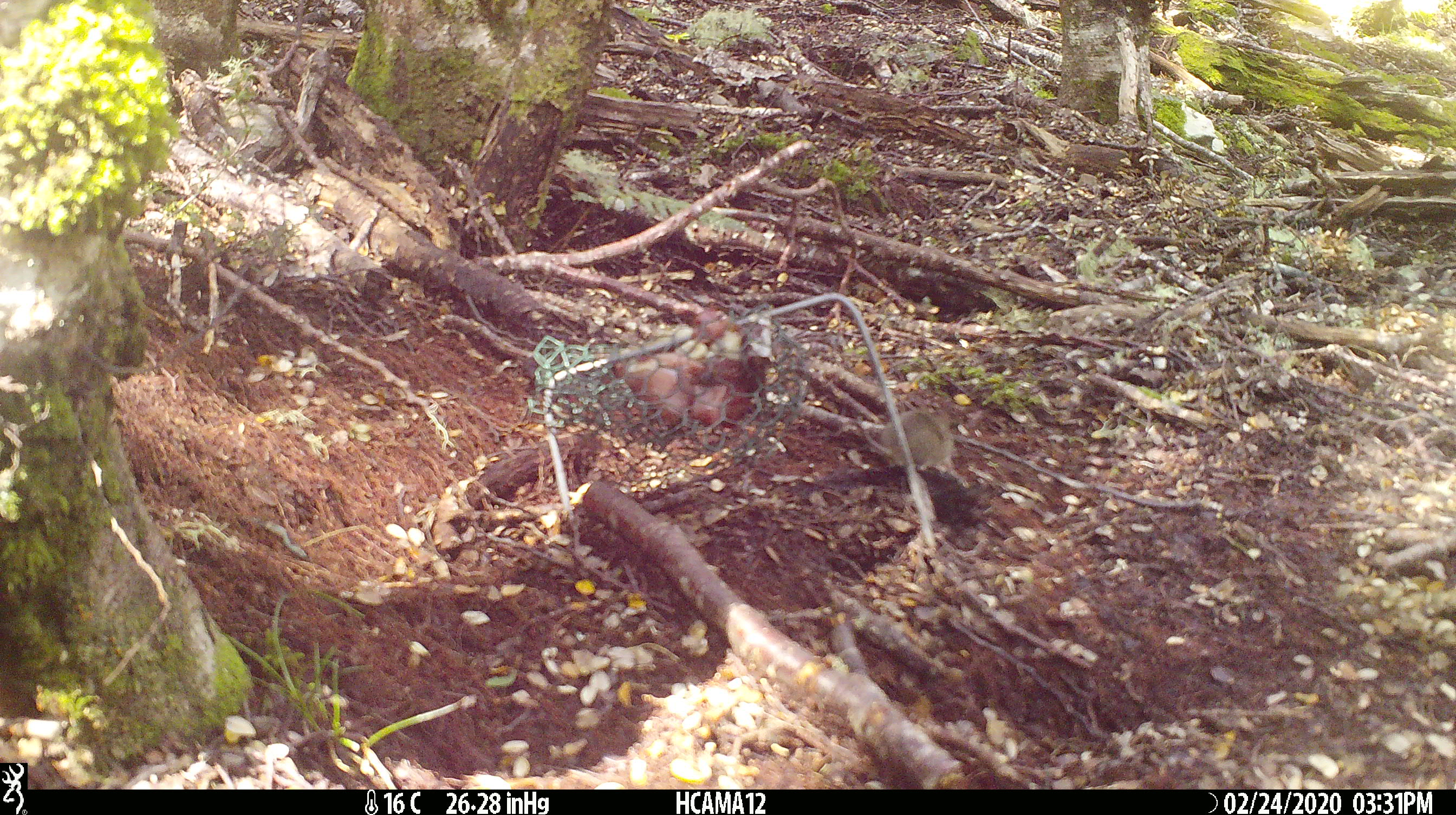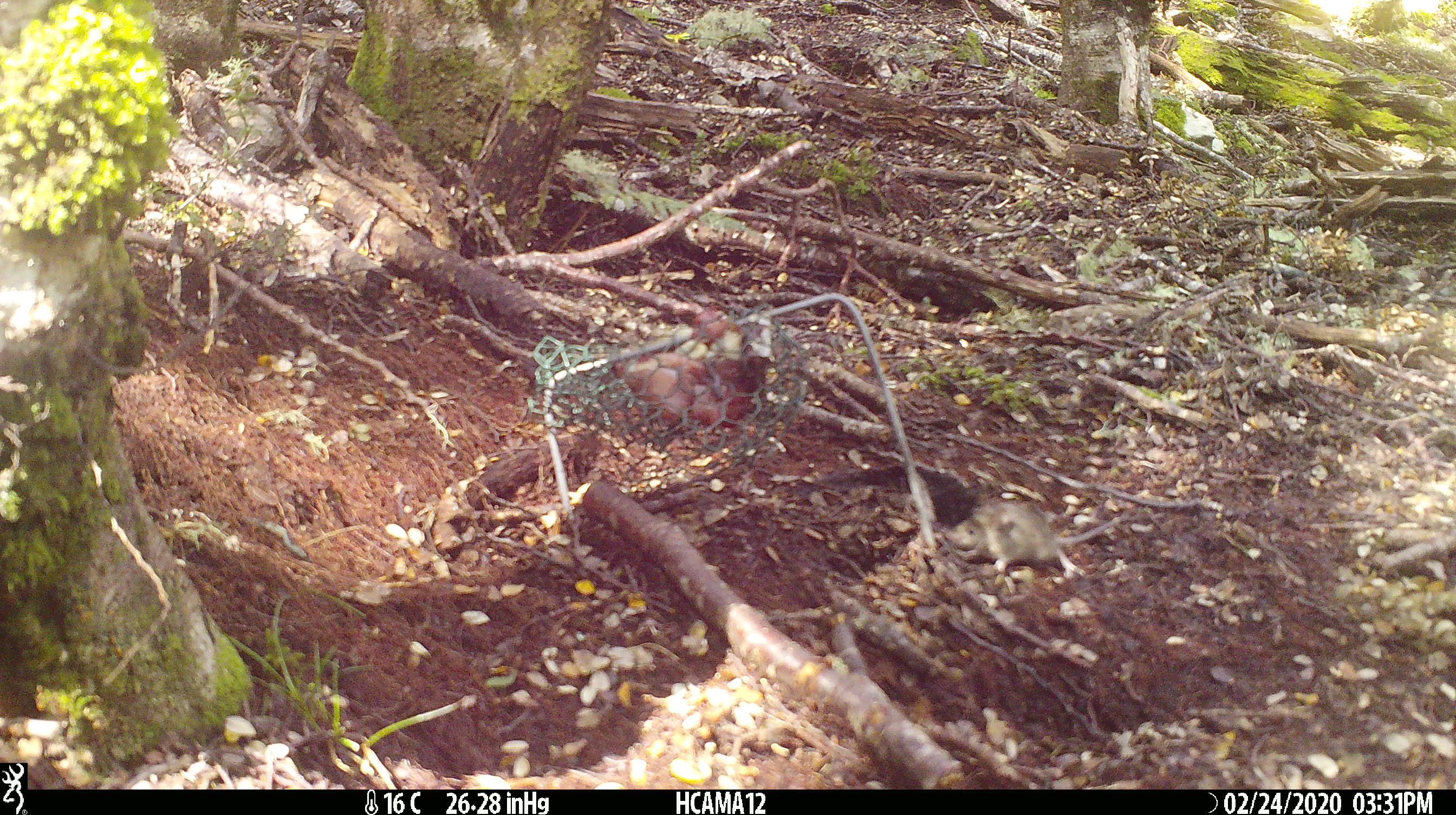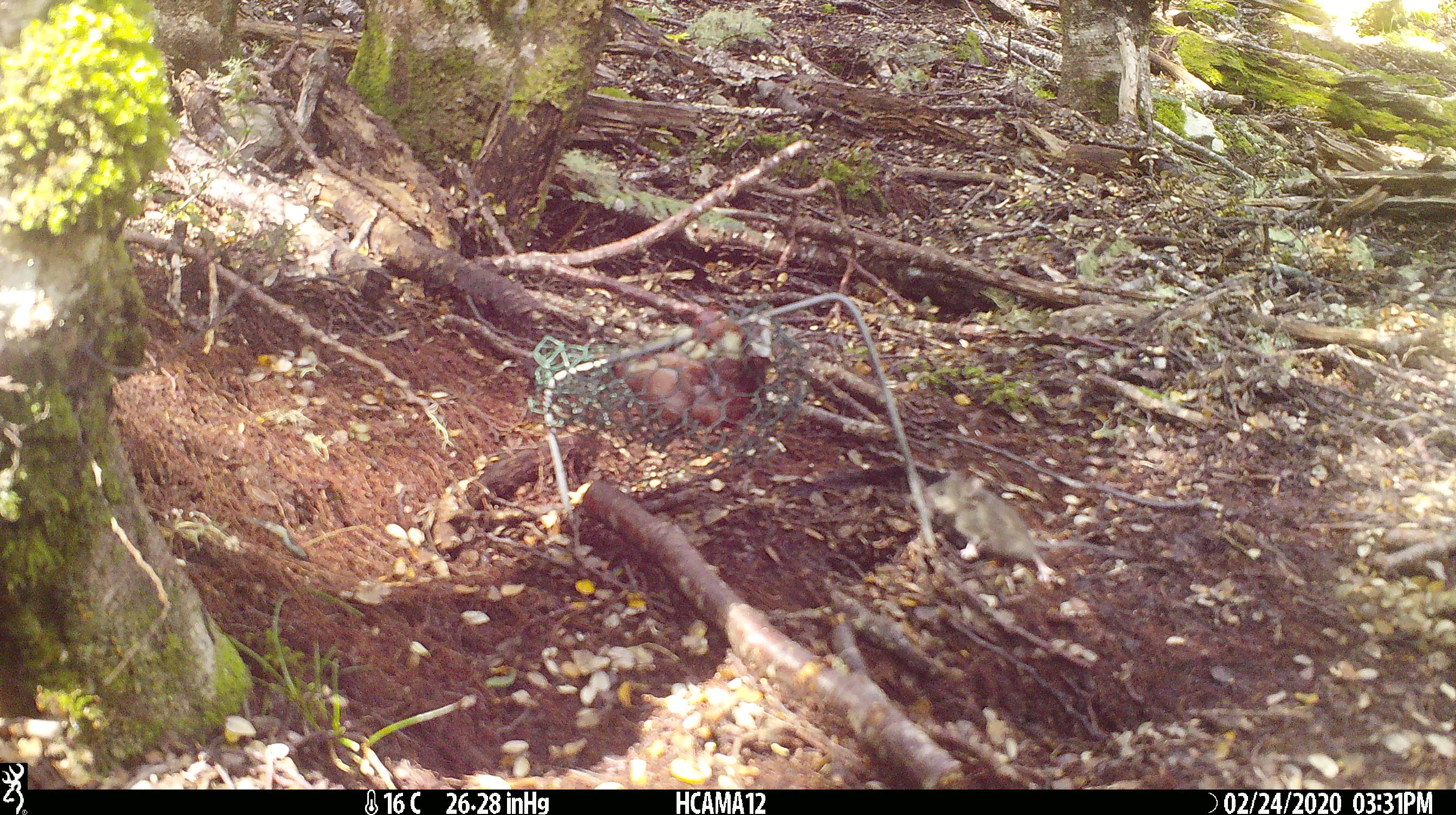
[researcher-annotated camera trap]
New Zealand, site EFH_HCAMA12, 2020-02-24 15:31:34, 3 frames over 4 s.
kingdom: Animalia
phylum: Chordata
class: Mammalia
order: Rodentia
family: Muridae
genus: Mus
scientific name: Mus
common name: mouse